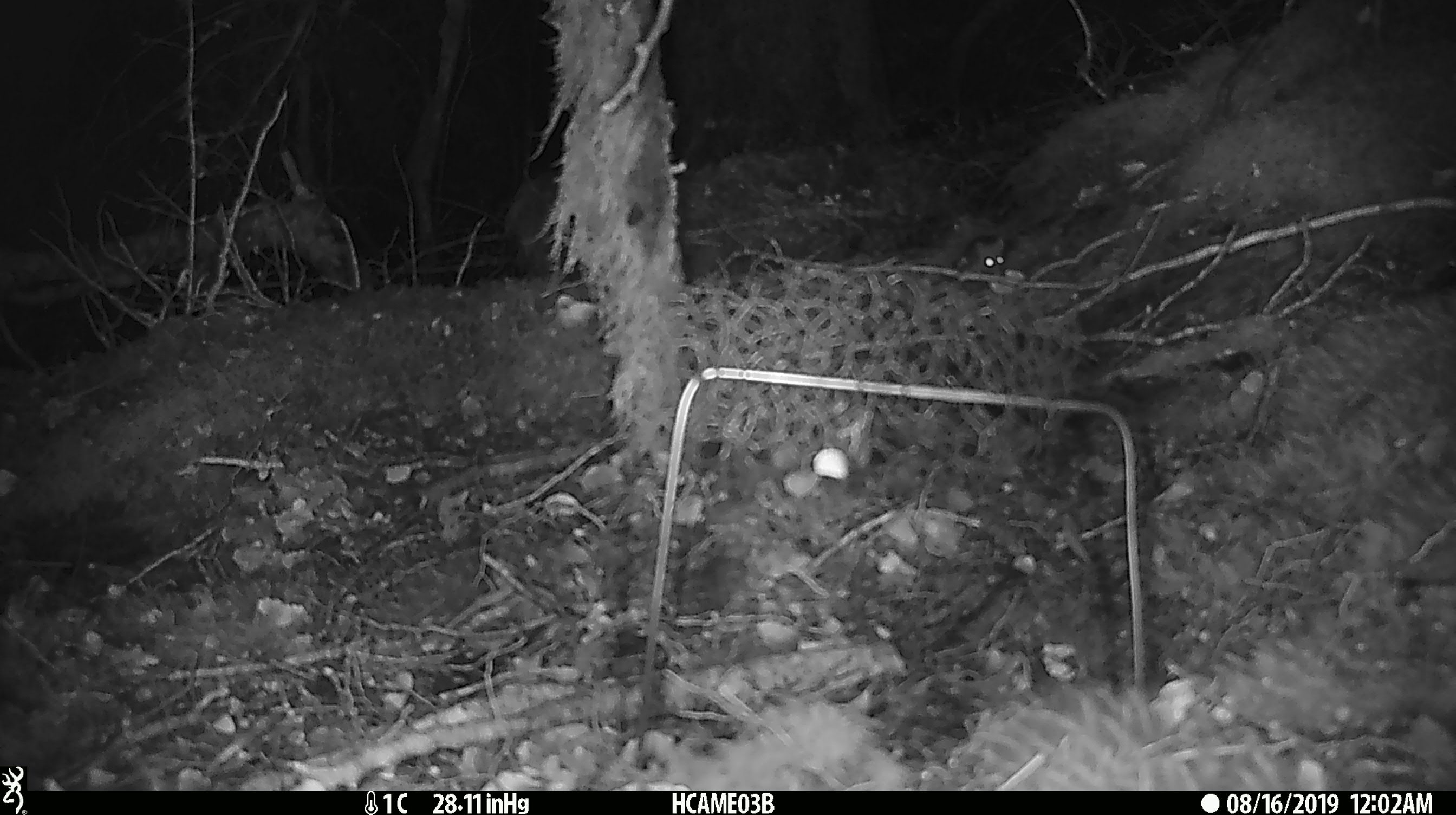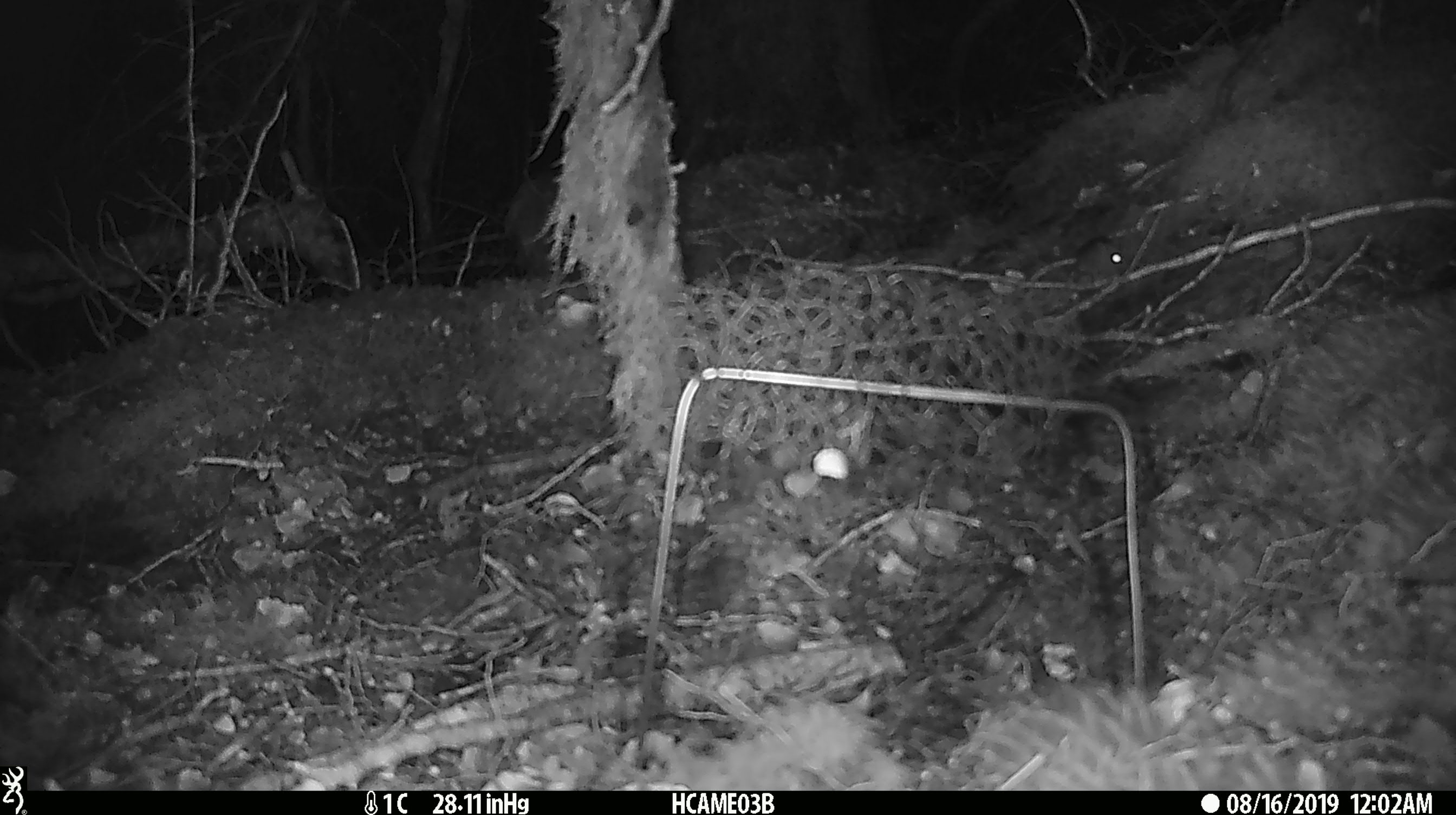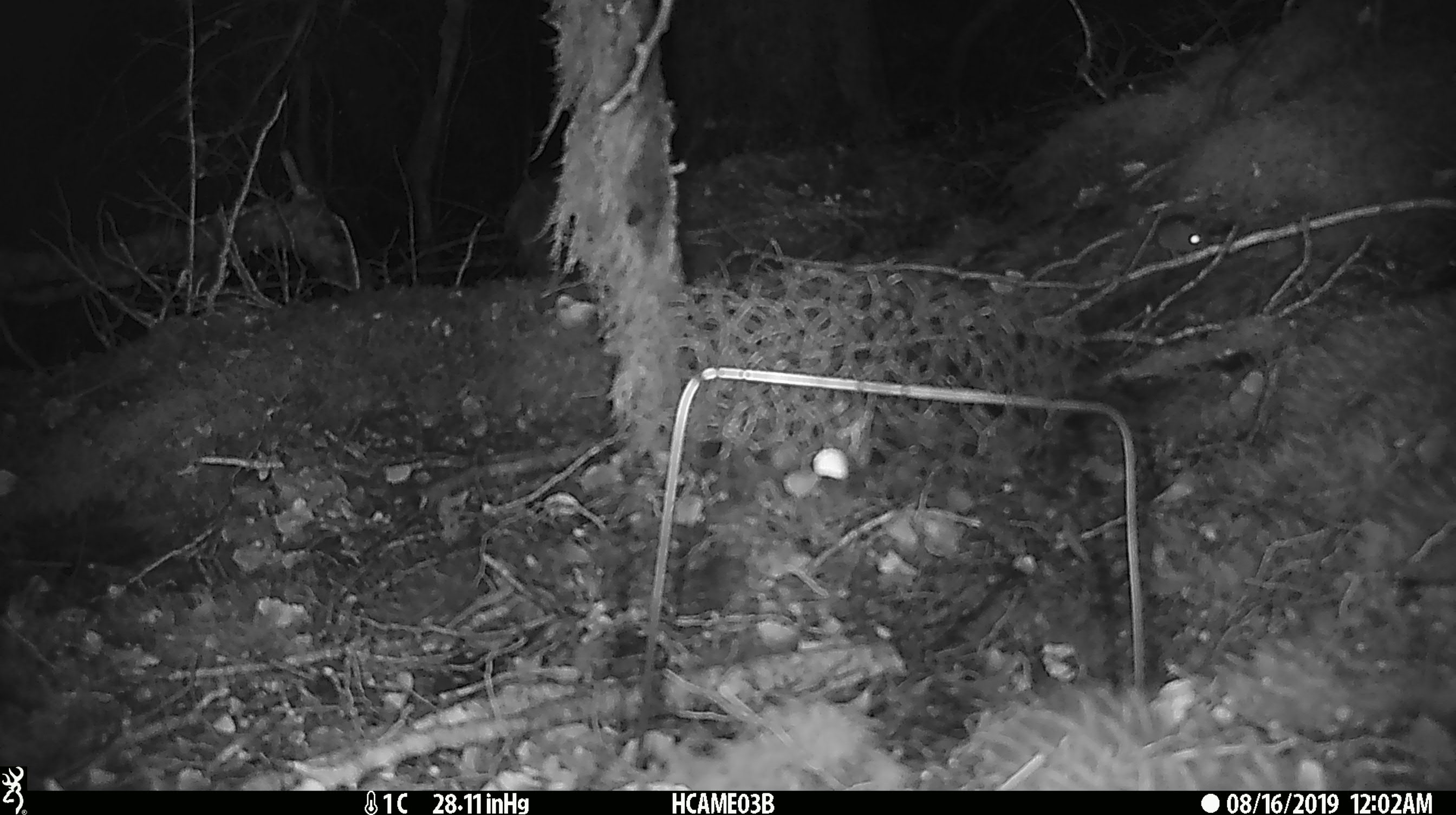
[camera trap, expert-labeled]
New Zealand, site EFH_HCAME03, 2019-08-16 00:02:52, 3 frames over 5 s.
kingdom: Animalia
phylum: Chordata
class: Mammalia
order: Rodentia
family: Muridae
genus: Mus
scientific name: Mus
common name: mouse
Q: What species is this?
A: Mouse (Mus).